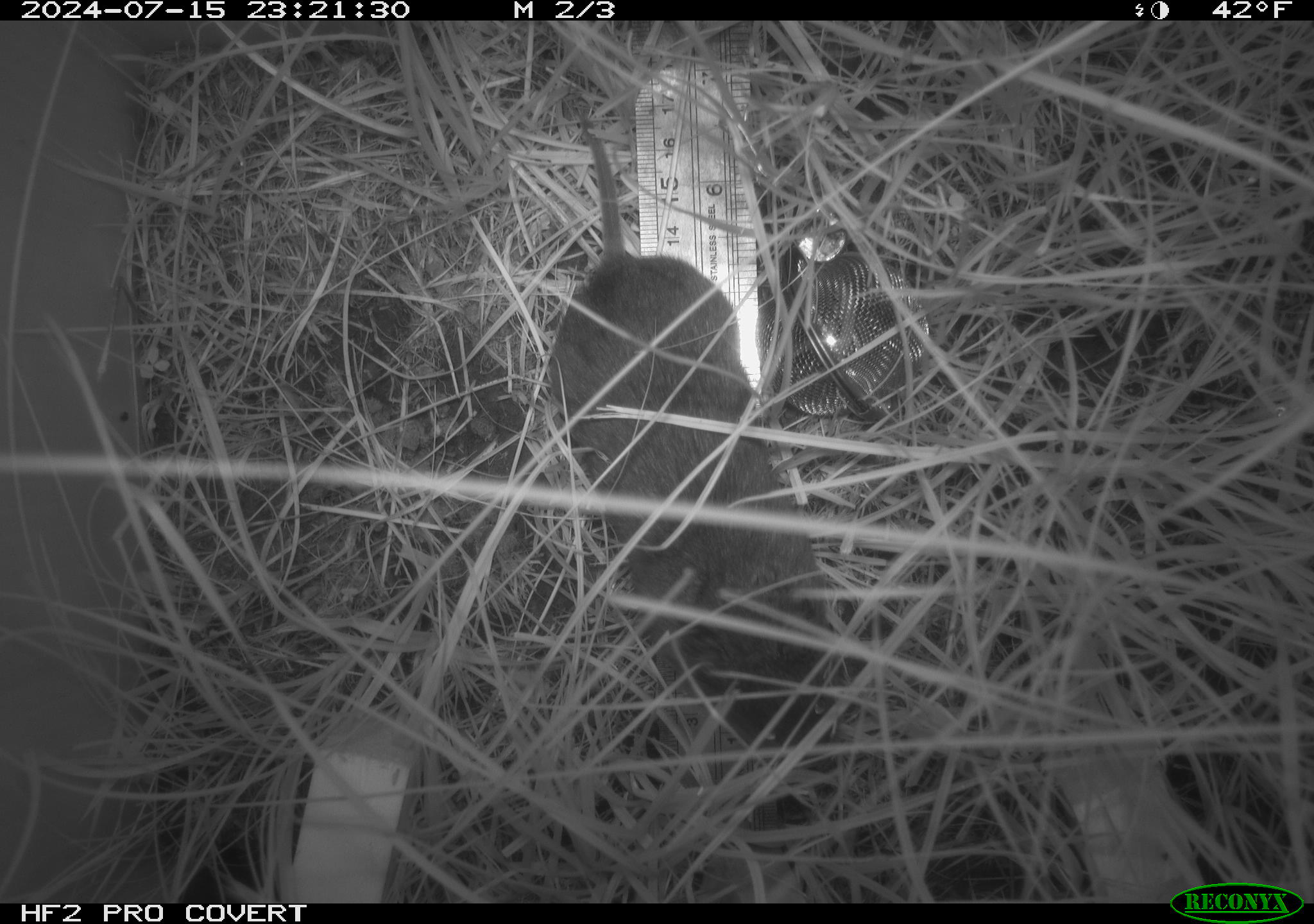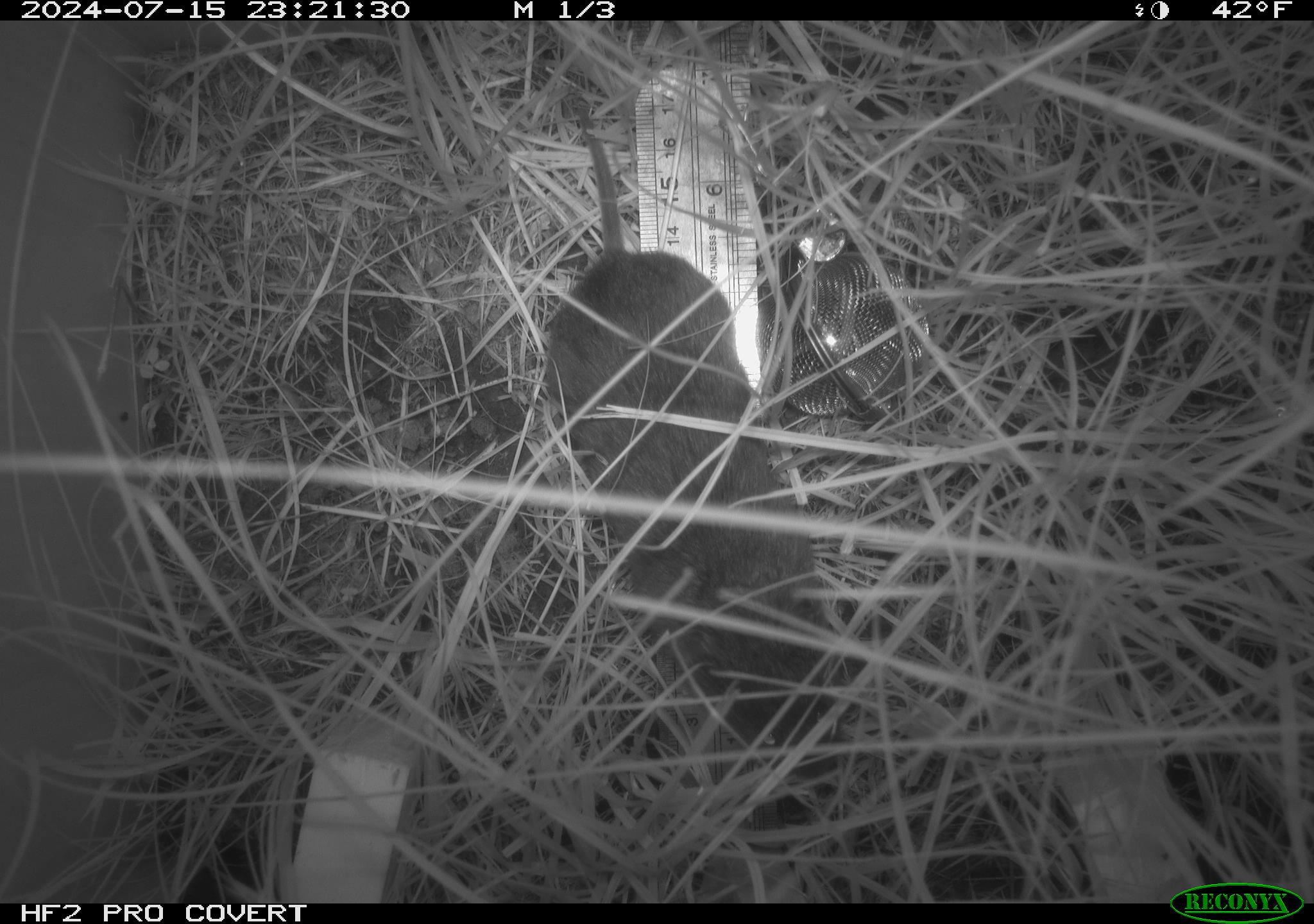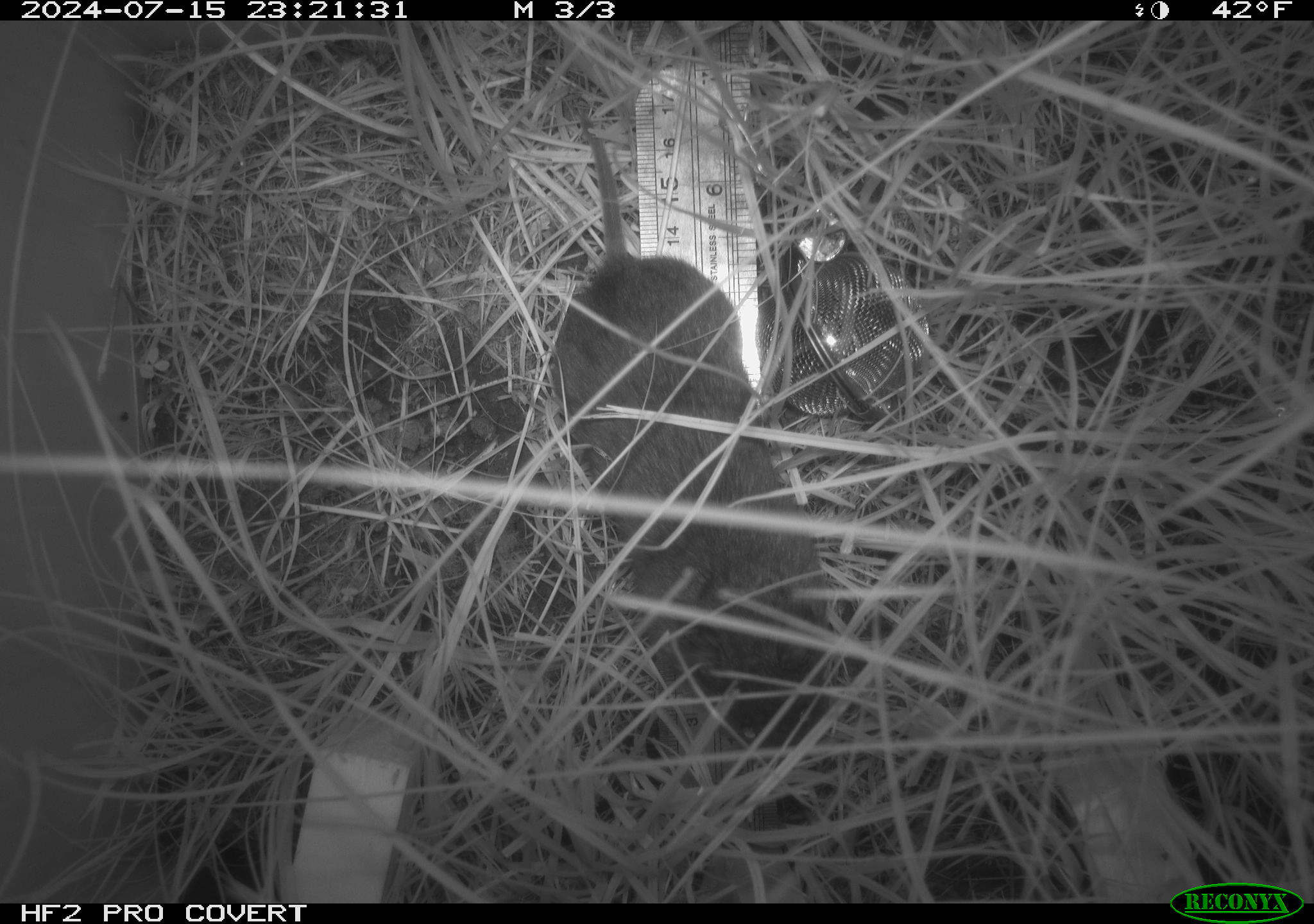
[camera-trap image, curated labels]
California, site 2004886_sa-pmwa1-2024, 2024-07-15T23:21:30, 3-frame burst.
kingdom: Animalia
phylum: Chordata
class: Mammalia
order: Rodentia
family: Cricetidae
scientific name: Arvicolinae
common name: voles, lemmings, and muskrats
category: arvicolinae subfamily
Arvicolinae subfamily (voles, lemmings, and muskrats) (Arvicolinae).